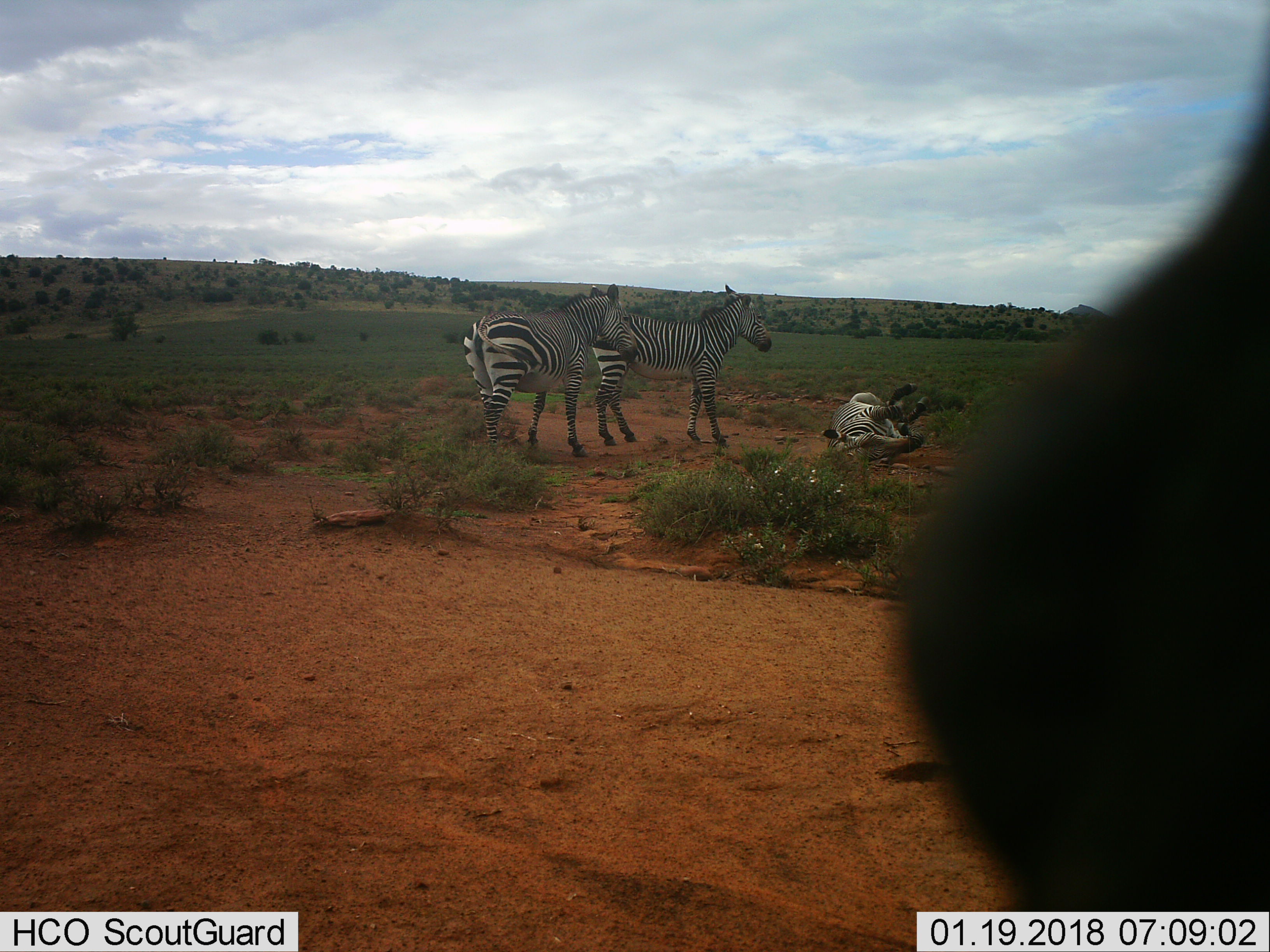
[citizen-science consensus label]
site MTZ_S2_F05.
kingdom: Animalia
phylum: Chordata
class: Mammalia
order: Perissodactyla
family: Equidae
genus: Equus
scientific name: Equus zebra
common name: mountain zebra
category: zebramountain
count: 4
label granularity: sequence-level